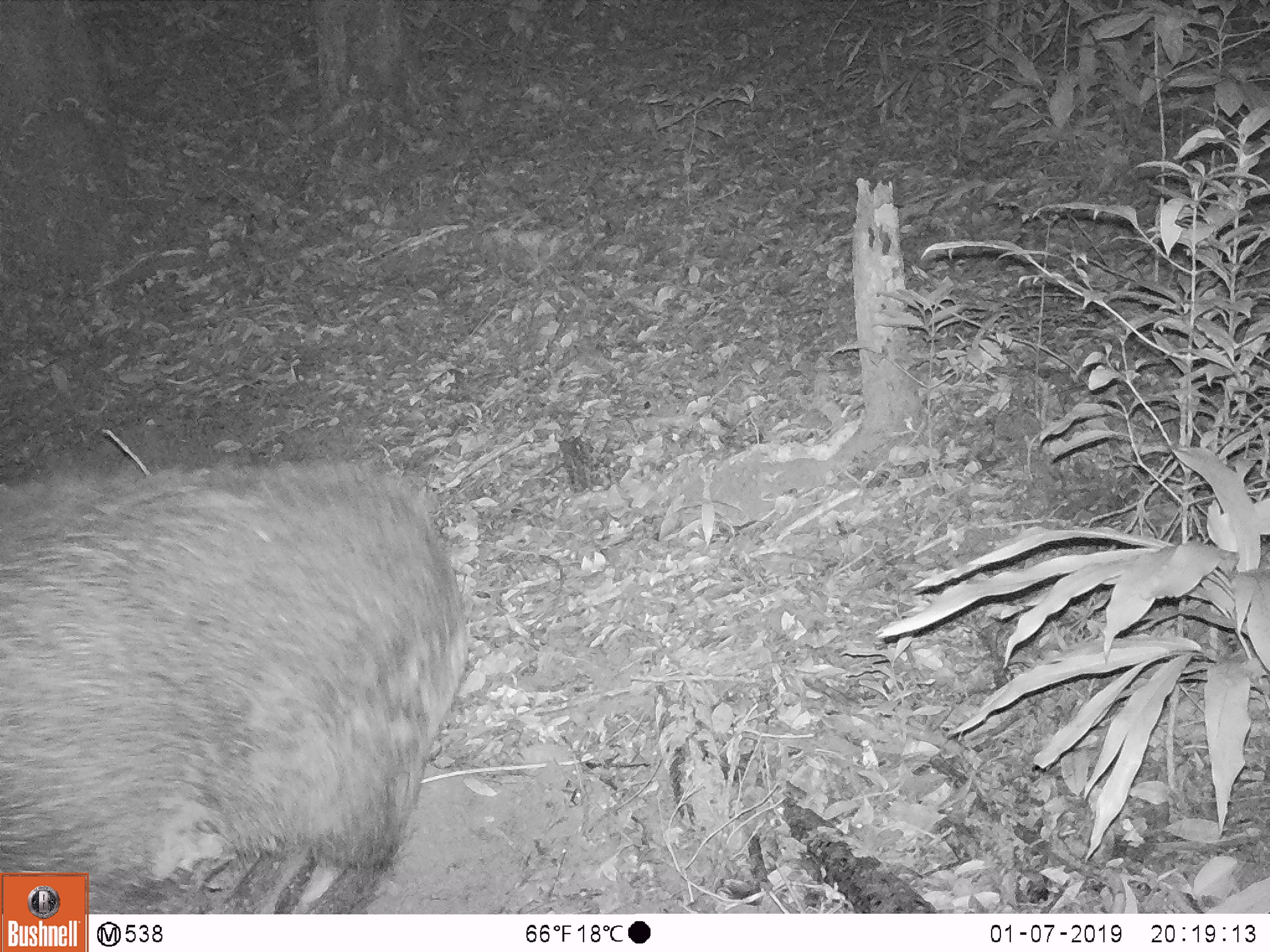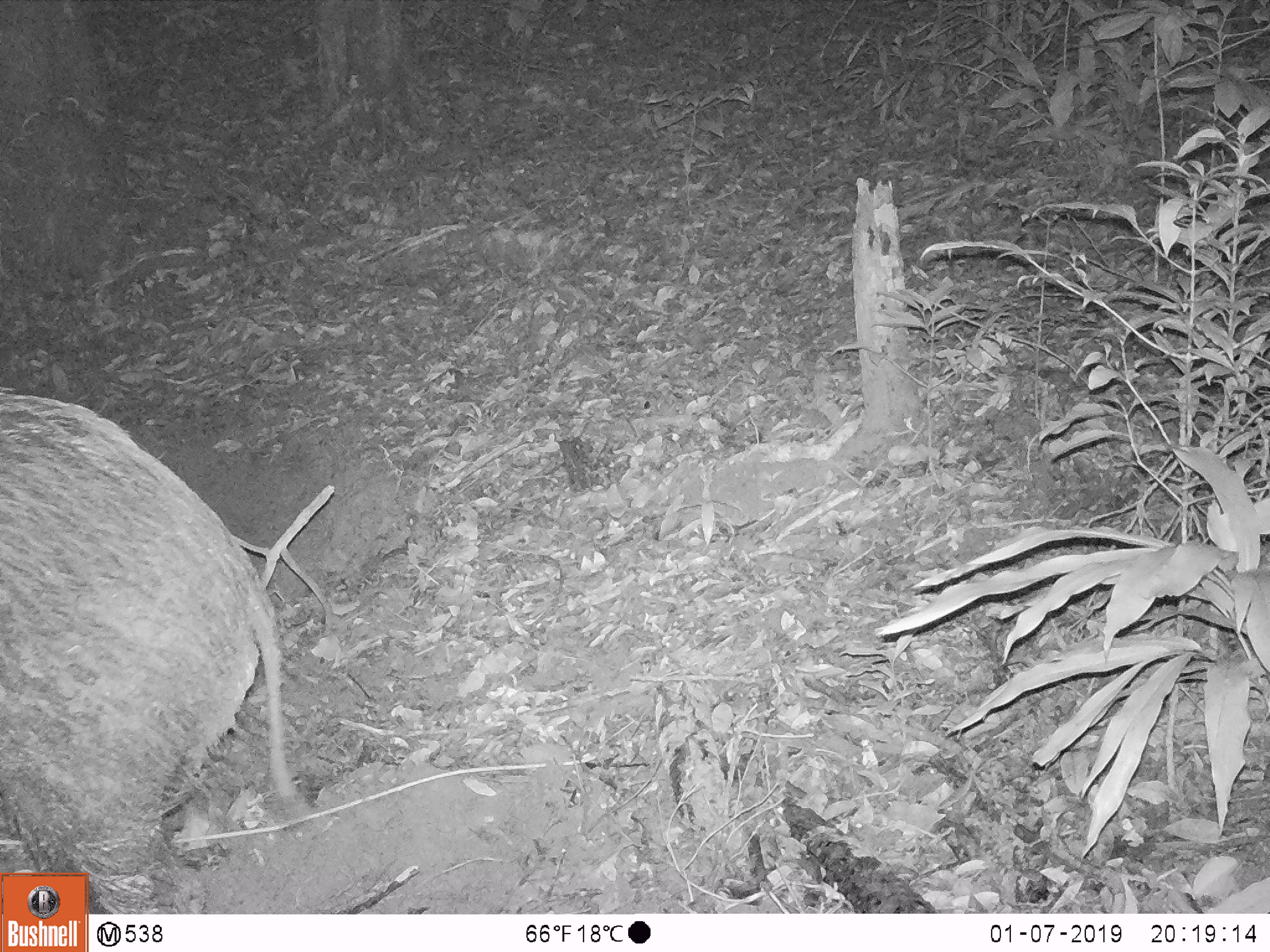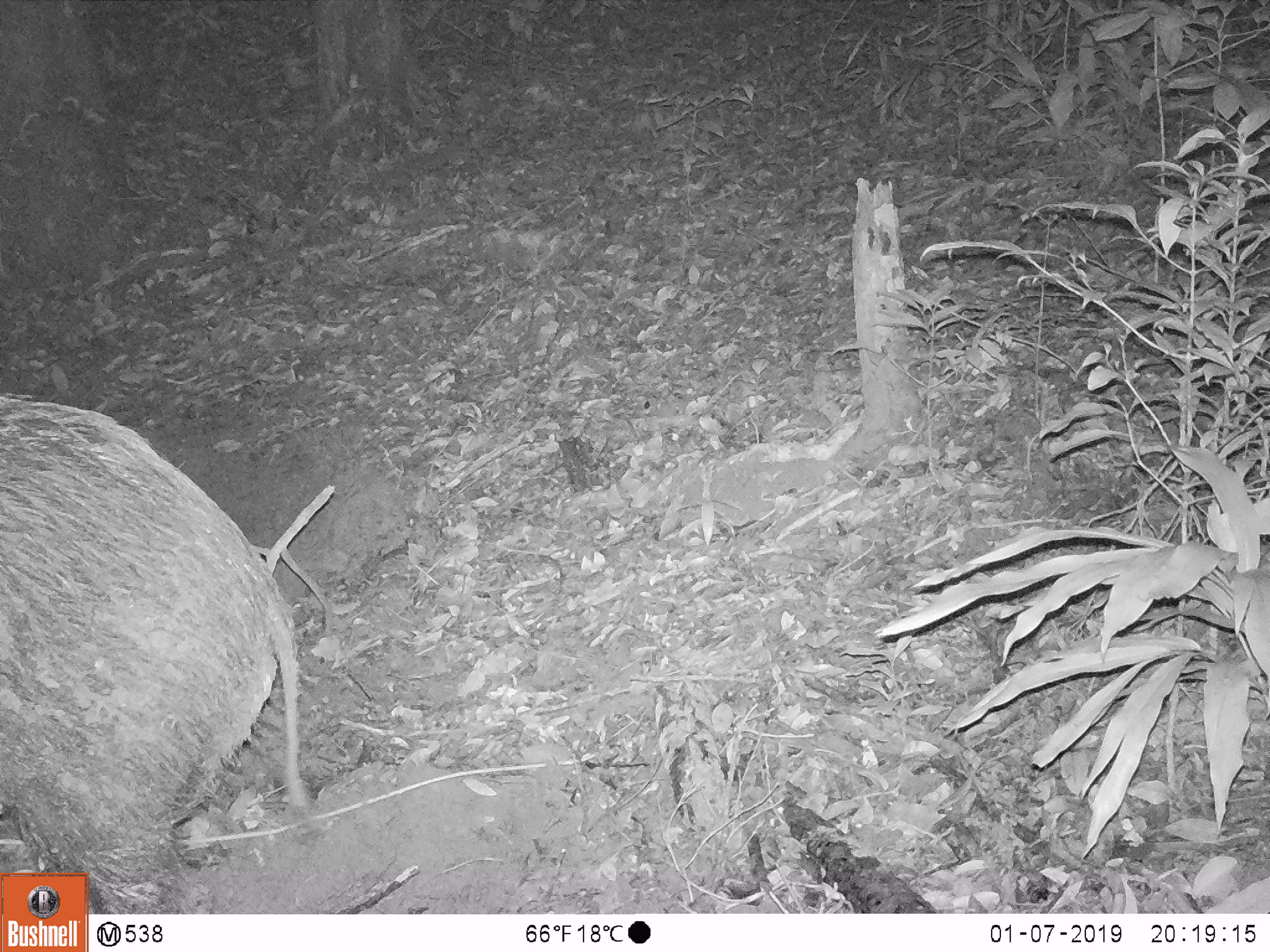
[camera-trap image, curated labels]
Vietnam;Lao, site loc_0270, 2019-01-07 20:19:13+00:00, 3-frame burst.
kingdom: Animalia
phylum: Chordata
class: Mammalia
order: Artiodactyla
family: Suidae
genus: Sus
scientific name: Sus scrofa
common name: eurasian wild pig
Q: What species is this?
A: Eurasian wild pig (Sus scrofa).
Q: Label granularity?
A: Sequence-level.